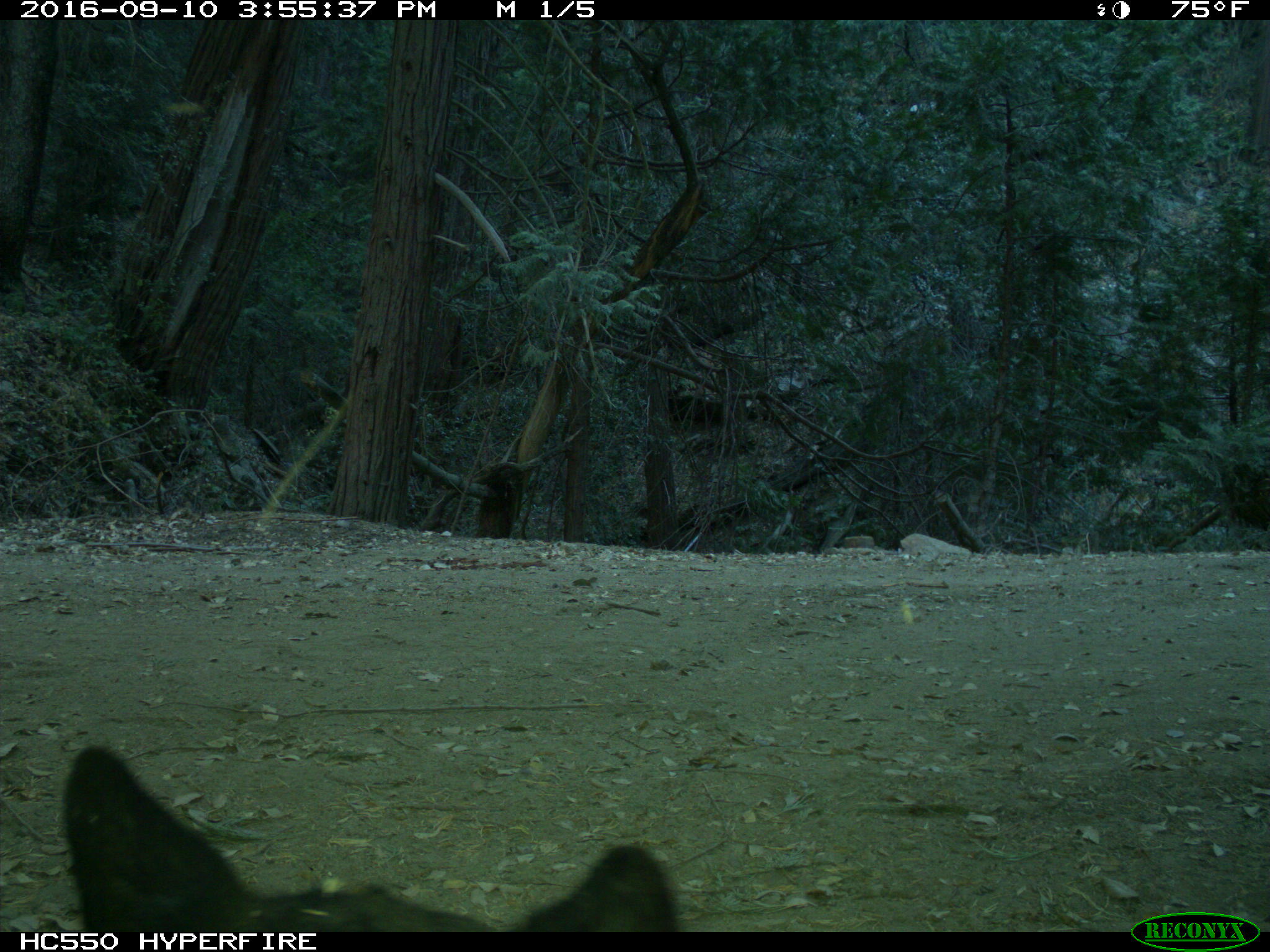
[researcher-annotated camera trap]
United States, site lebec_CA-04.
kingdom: Animalia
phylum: Chordata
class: Mammalia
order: Carnivora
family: Ursidae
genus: Ursus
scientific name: Ursus americanus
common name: american black bear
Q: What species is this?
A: Ursus americanus (american black bear).